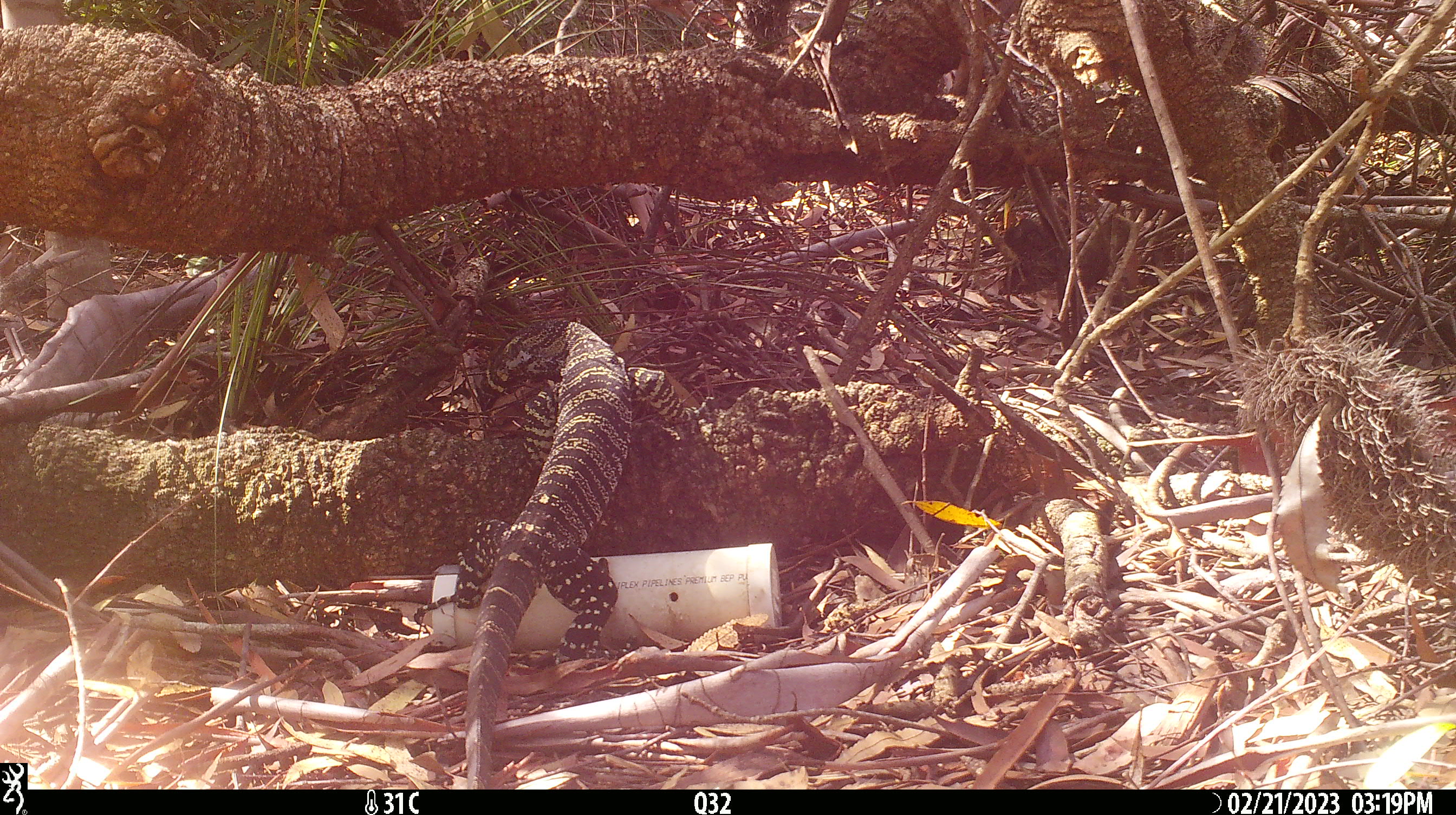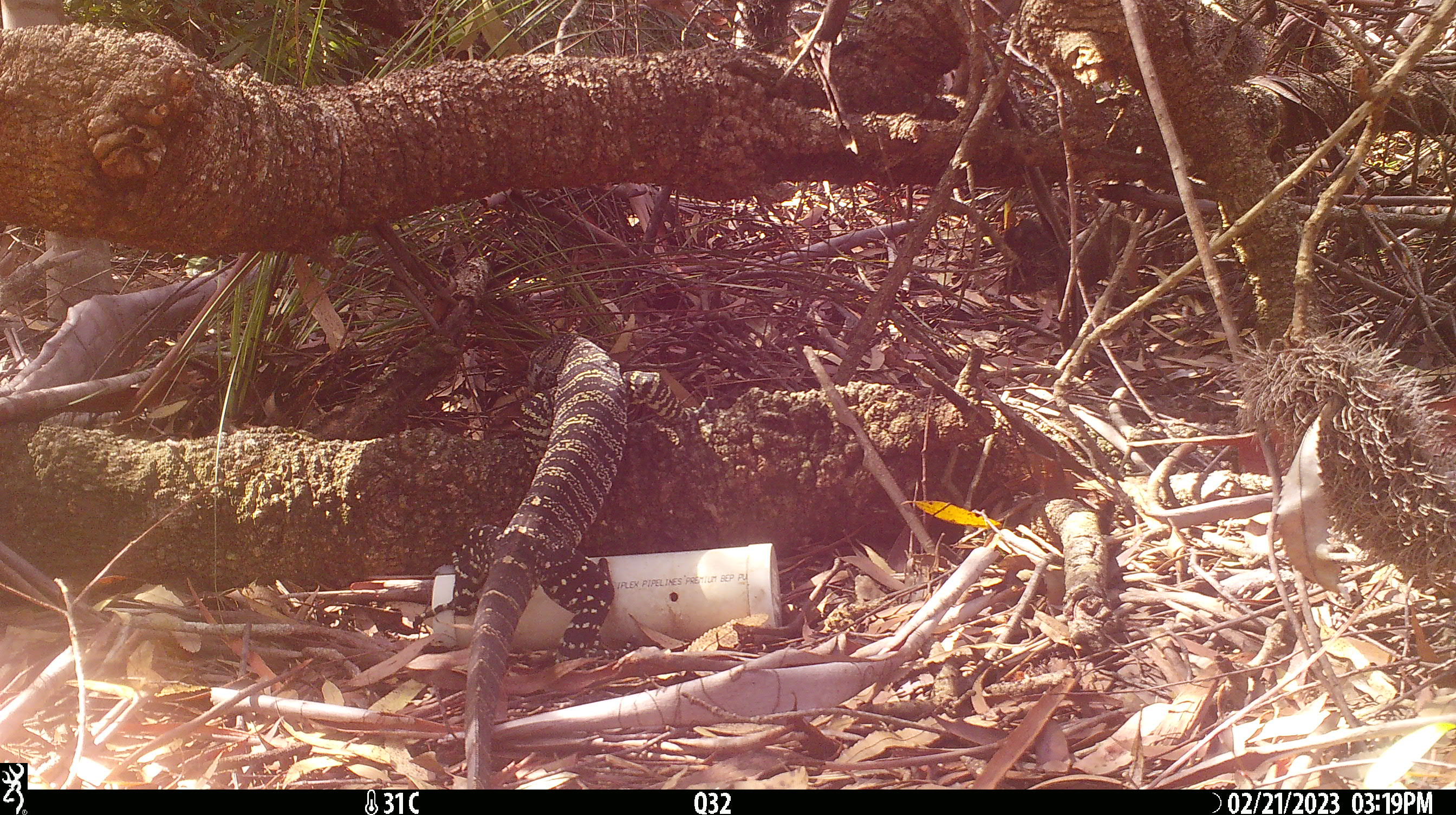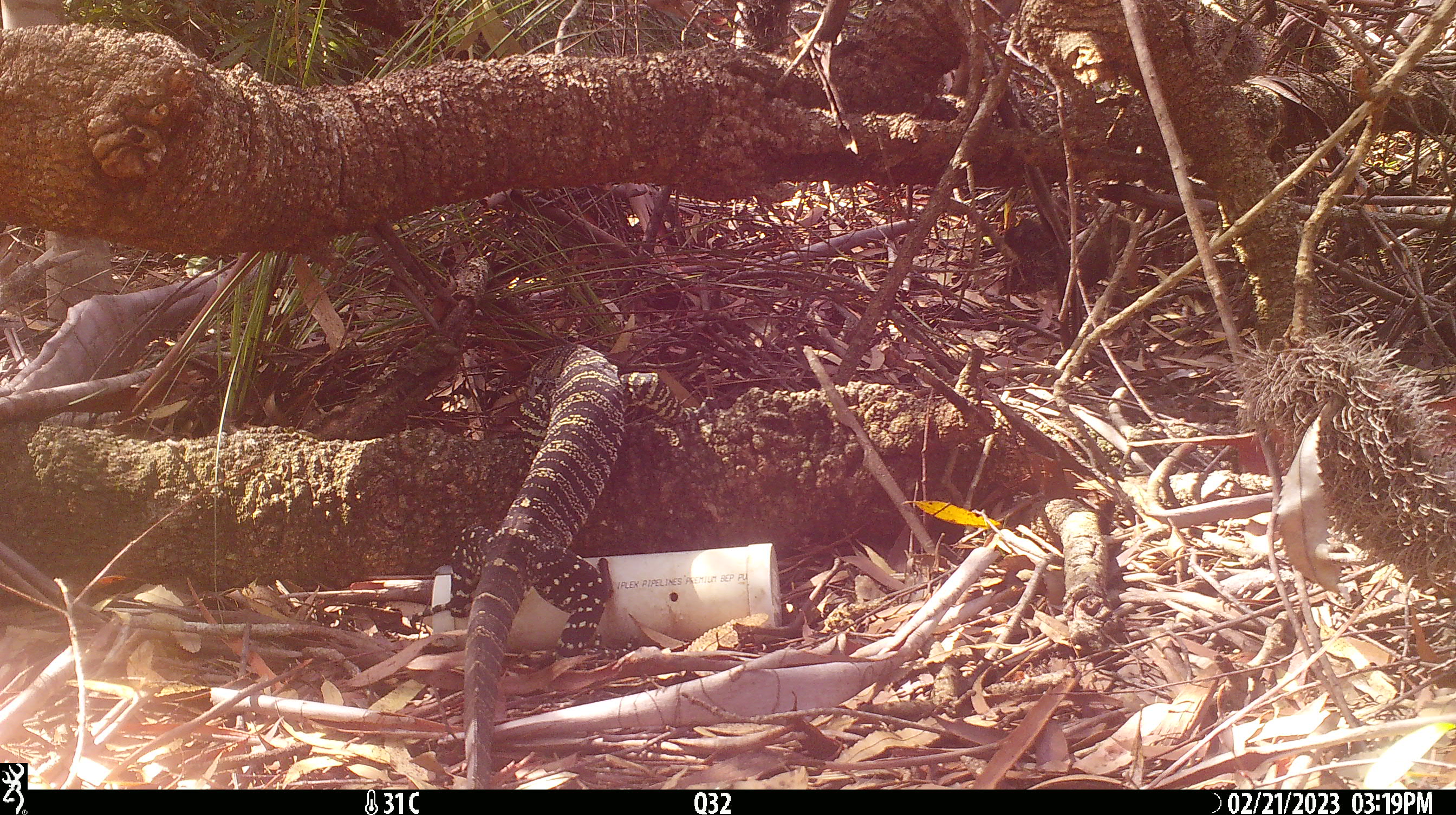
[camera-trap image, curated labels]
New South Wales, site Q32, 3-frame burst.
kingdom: Animalia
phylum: Chordata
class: Reptilia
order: Squamata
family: Varanidae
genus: Varanus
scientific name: Varanus varius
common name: lace monitor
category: goanna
Goanna (lace monitor) (Varanus varius).